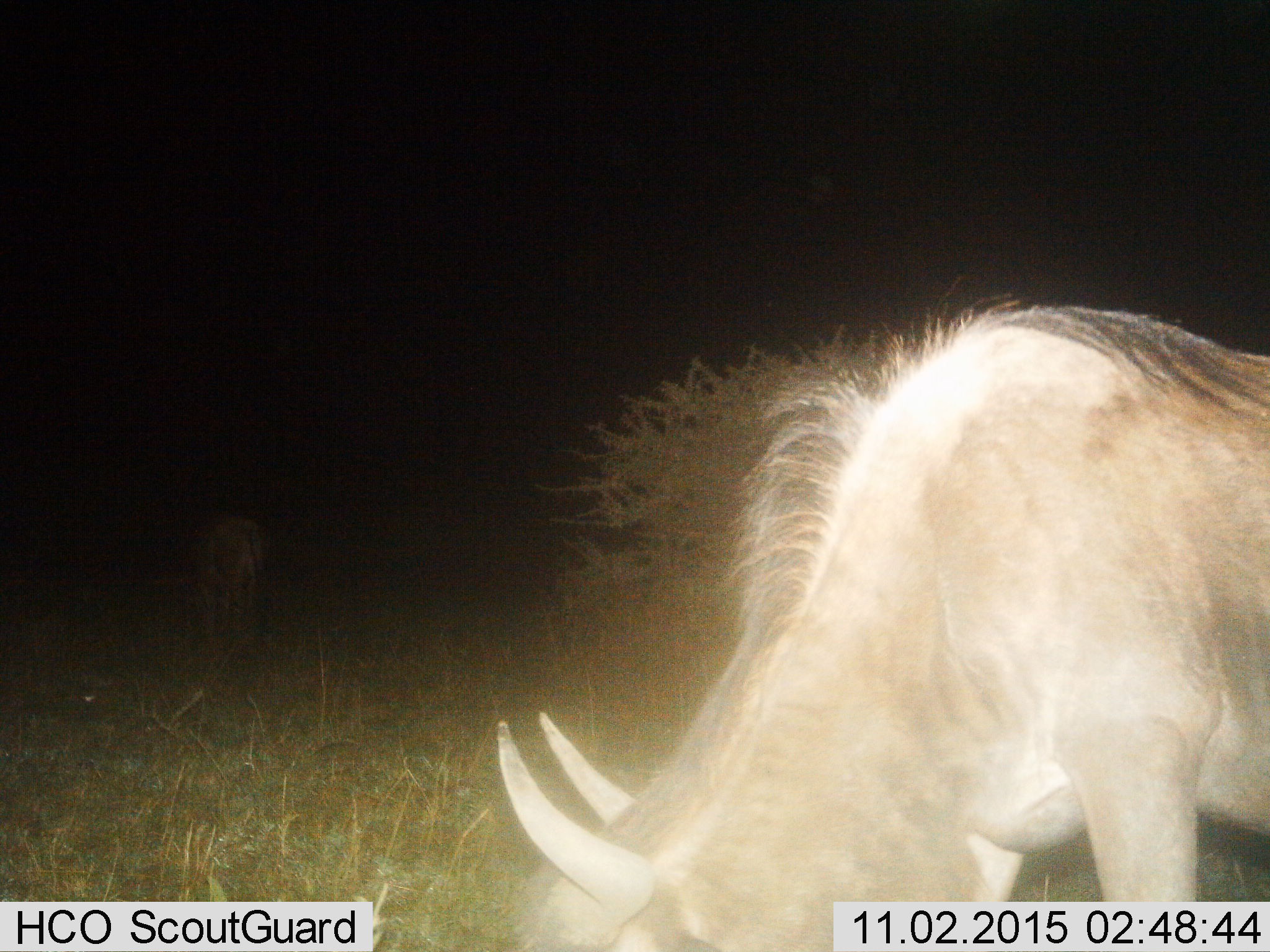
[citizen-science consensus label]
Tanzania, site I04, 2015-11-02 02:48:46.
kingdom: Animalia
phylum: Chordata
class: Mammalia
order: Artiodactyla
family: Bovidae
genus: Connochaetes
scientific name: Connochaetes taurinus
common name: blue wildebeest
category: wildebeest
Wildebeest (blue wildebeest) (Connochaetes taurinus), count 1. Behavior (volunteer vote fractions): standing 29%, resting 0%, moving 0%, interacting 0%. Young present (vote fraction): 0%. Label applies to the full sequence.